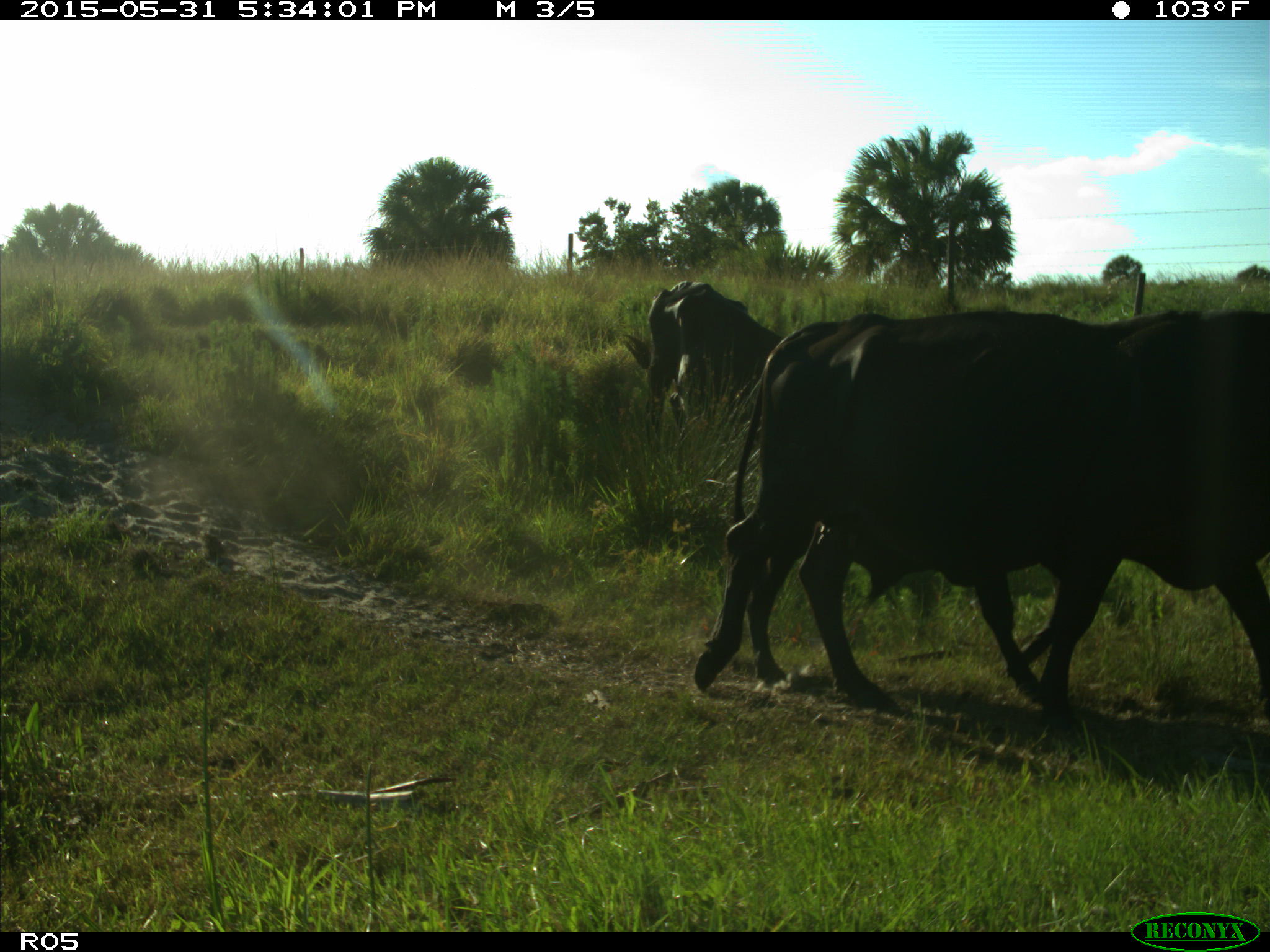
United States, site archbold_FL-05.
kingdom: Animalia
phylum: Chordata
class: Mammalia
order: Artiodactyla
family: Bovidae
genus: Bos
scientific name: Bos taurus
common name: domestic cow